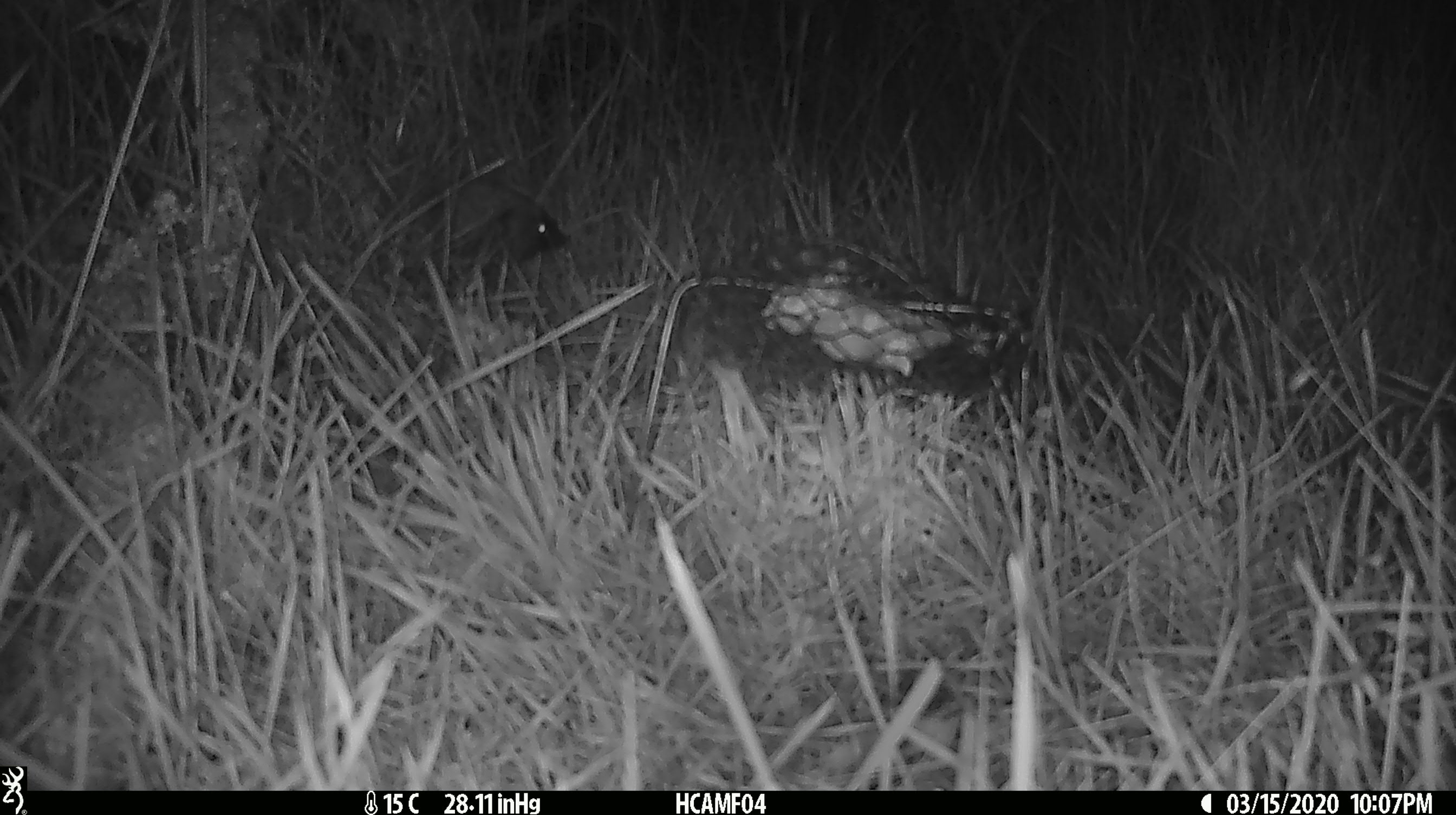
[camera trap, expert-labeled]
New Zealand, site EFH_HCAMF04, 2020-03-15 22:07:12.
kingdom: Animalia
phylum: Chordata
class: Mammalia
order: Eulipotyphla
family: Erinaceidae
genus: Erinaceus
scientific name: Erinaceus europaeus europaeus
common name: european hedgehog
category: hedgehog